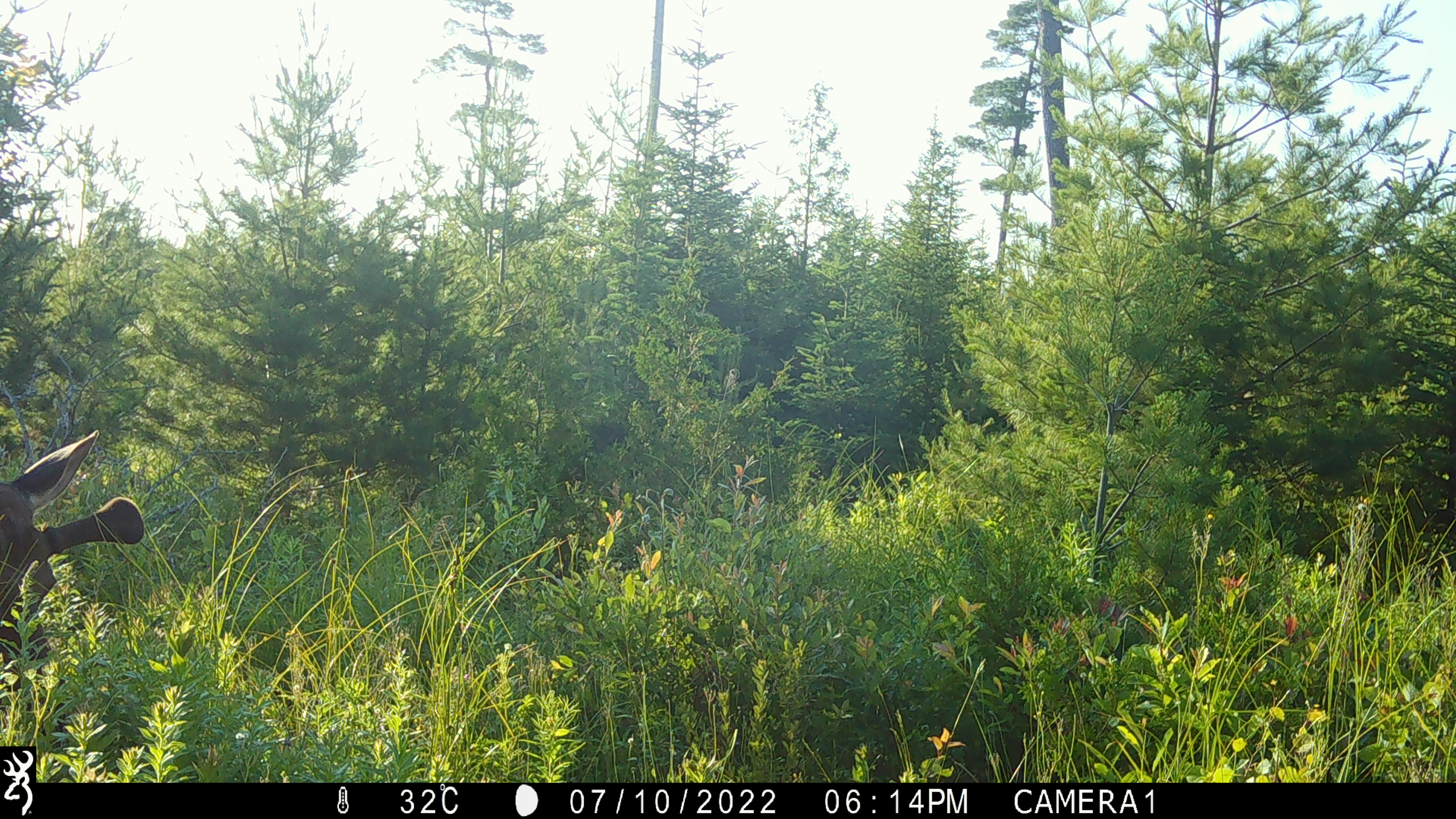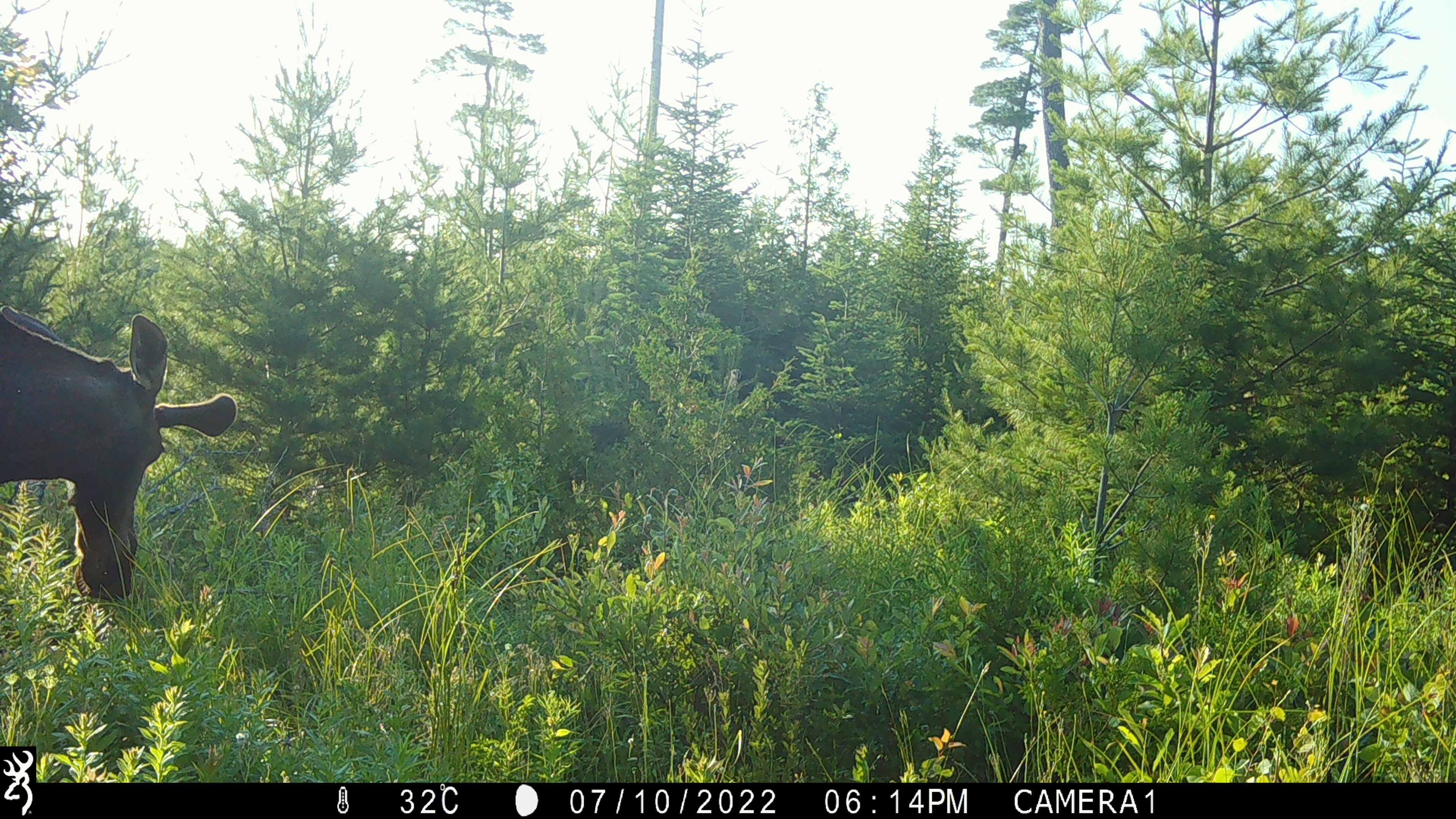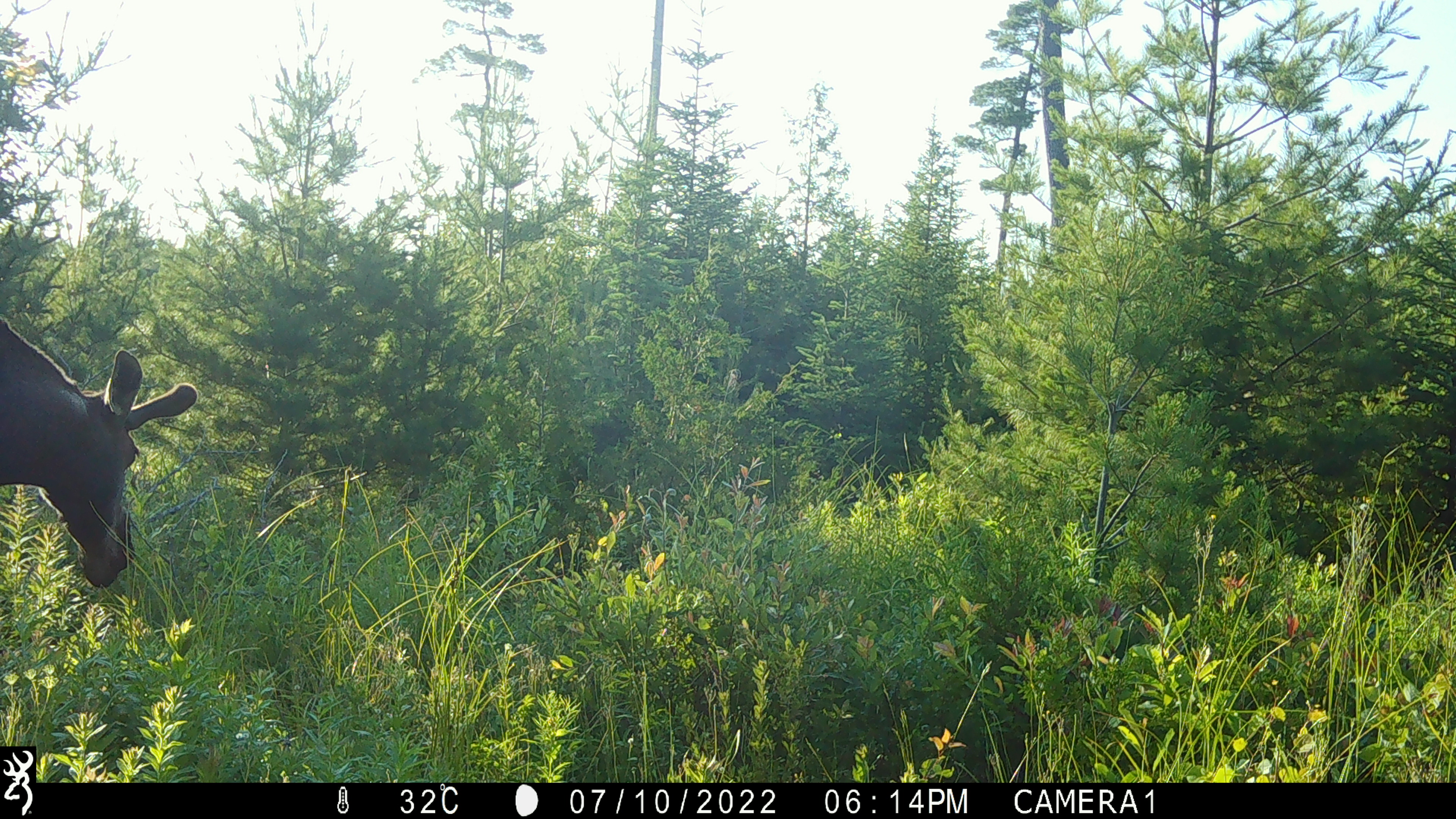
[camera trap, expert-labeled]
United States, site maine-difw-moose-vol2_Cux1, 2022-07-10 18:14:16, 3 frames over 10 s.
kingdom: Animalia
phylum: Chordata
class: Mammalia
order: Artiodactyla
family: Cervidae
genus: Alces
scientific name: Alces alces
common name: moose